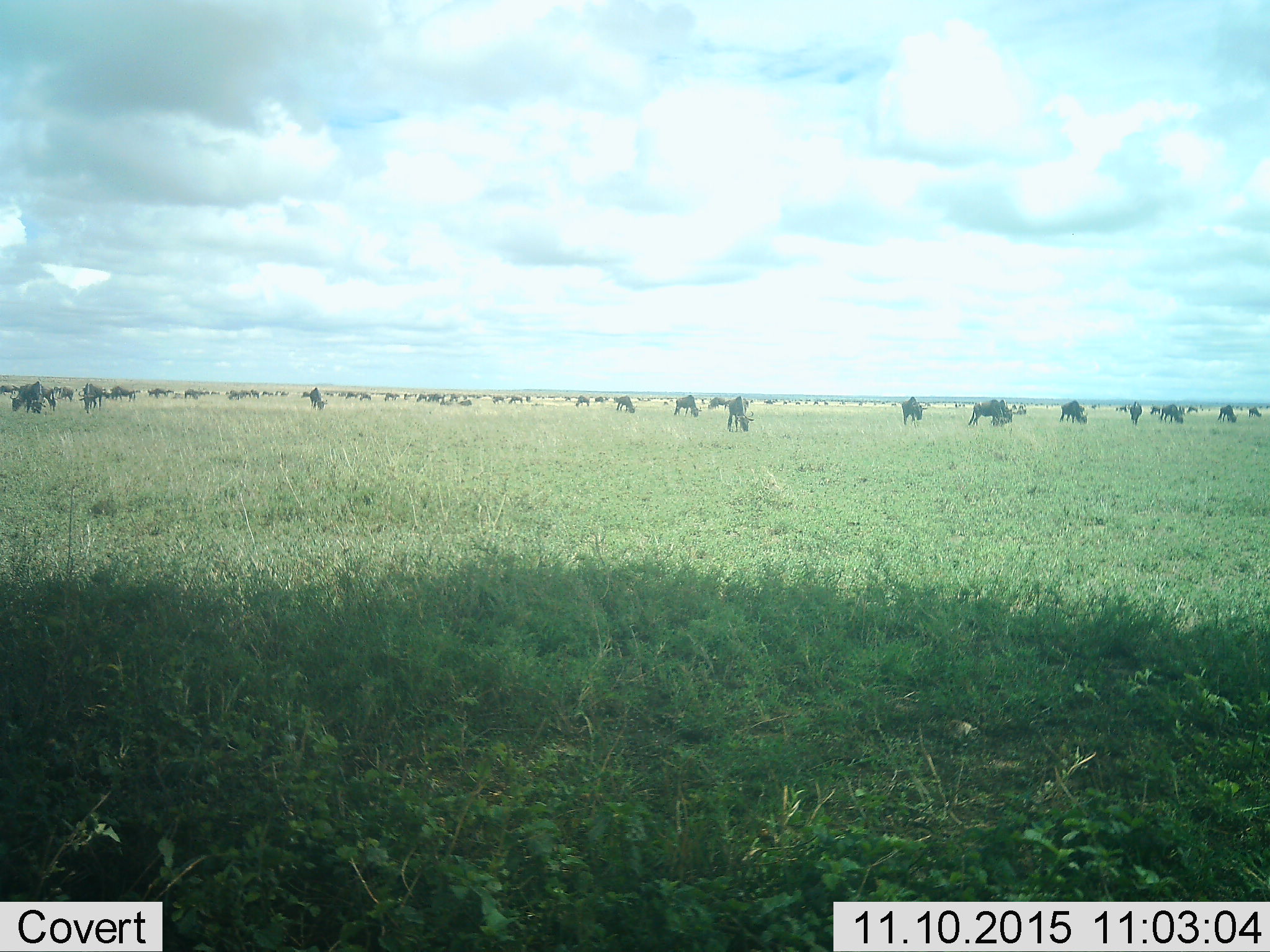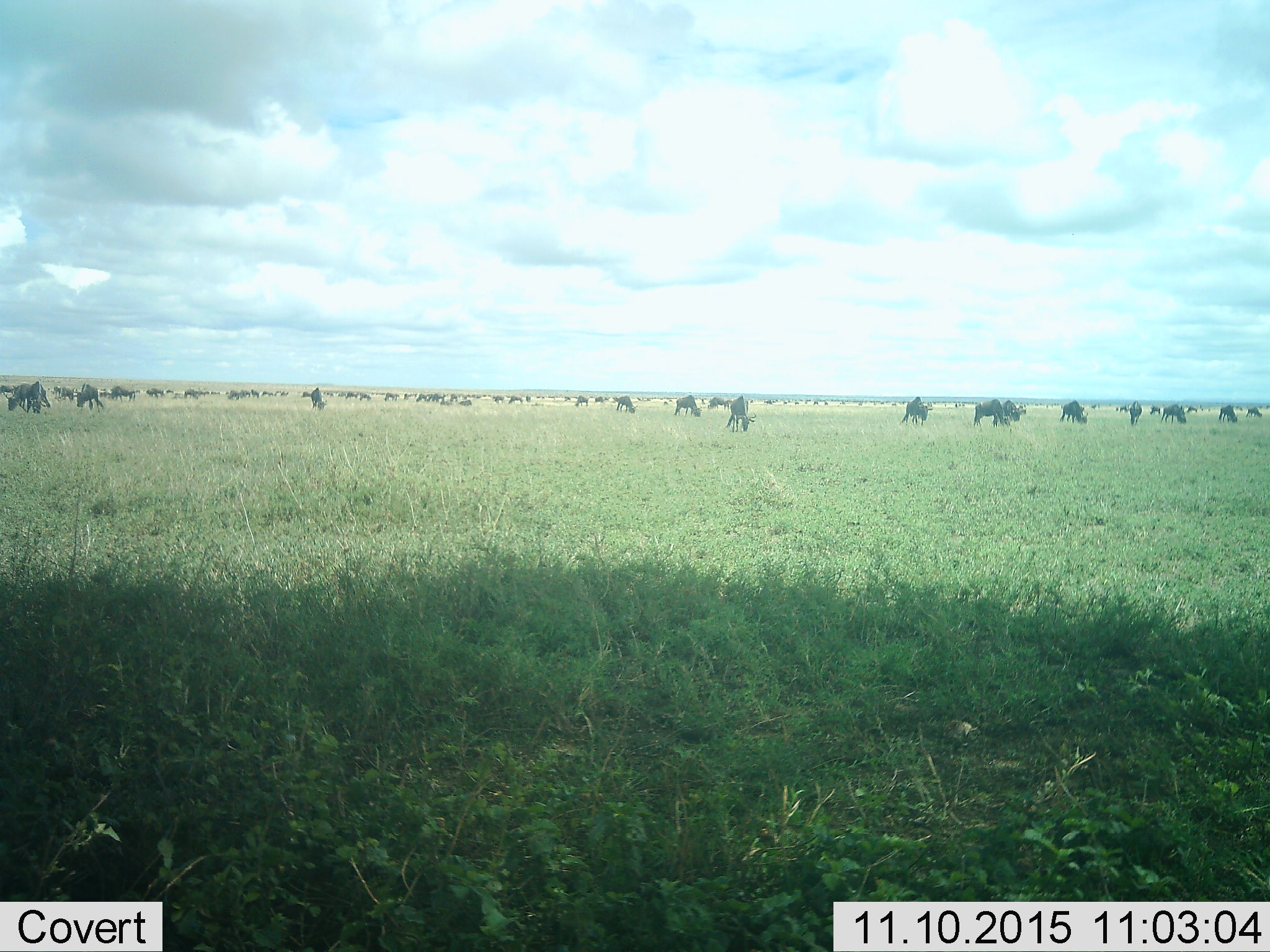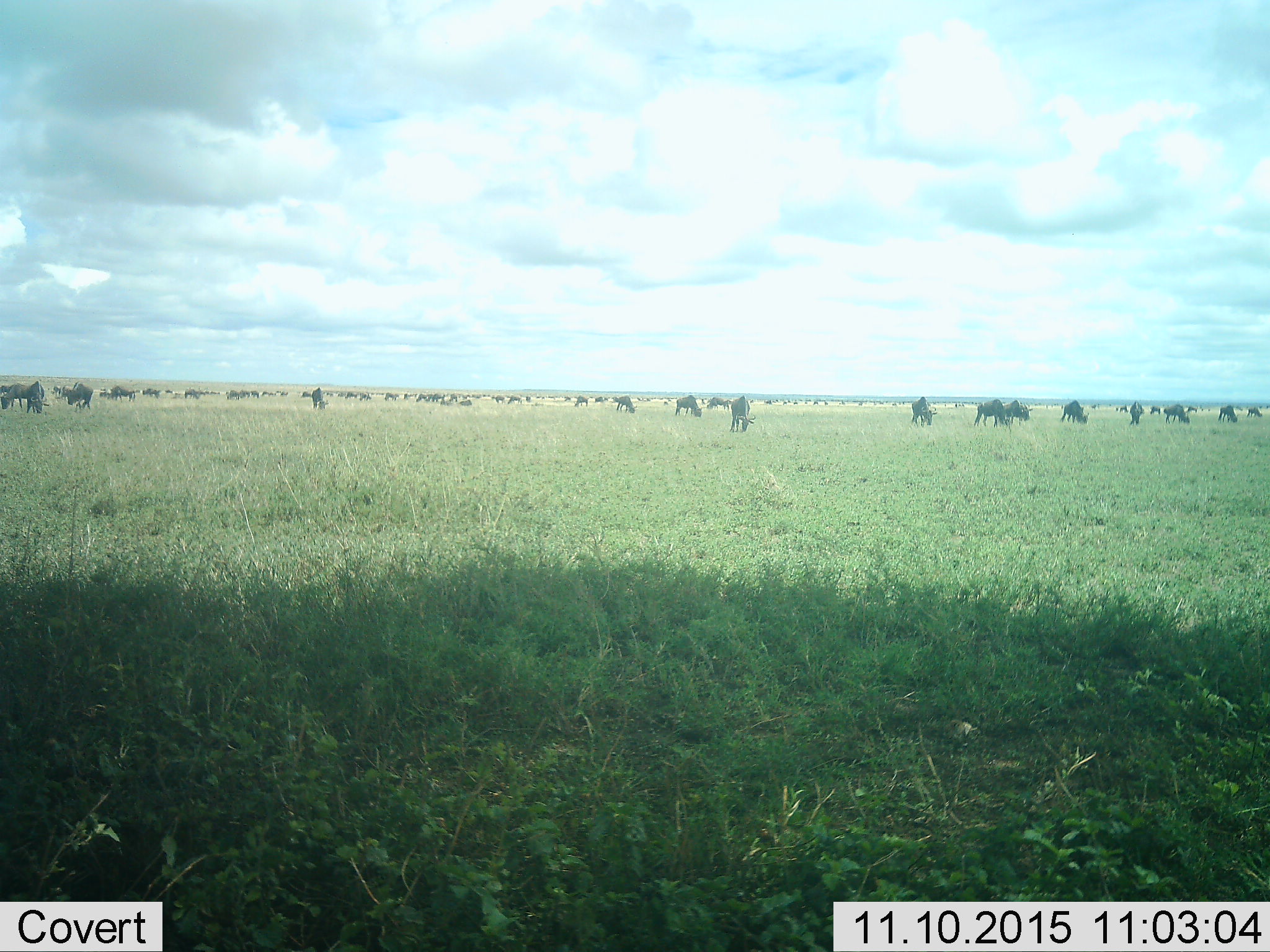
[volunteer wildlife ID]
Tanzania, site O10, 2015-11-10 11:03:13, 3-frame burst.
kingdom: Animalia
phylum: Chordata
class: Mammalia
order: Artiodactyla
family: Bovidae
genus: Connochaetes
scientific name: Connochaetes taurinus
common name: blue wildebeest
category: wildebeest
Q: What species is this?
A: Wildebeest (blue wildebeest) (Connochaetes taurinus).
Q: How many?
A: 51+.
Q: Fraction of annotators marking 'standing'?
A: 71%.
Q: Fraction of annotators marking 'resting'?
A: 14%.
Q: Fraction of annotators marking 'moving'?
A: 57%.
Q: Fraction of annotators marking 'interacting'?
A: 0%.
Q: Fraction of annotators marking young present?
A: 0%.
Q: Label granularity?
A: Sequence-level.